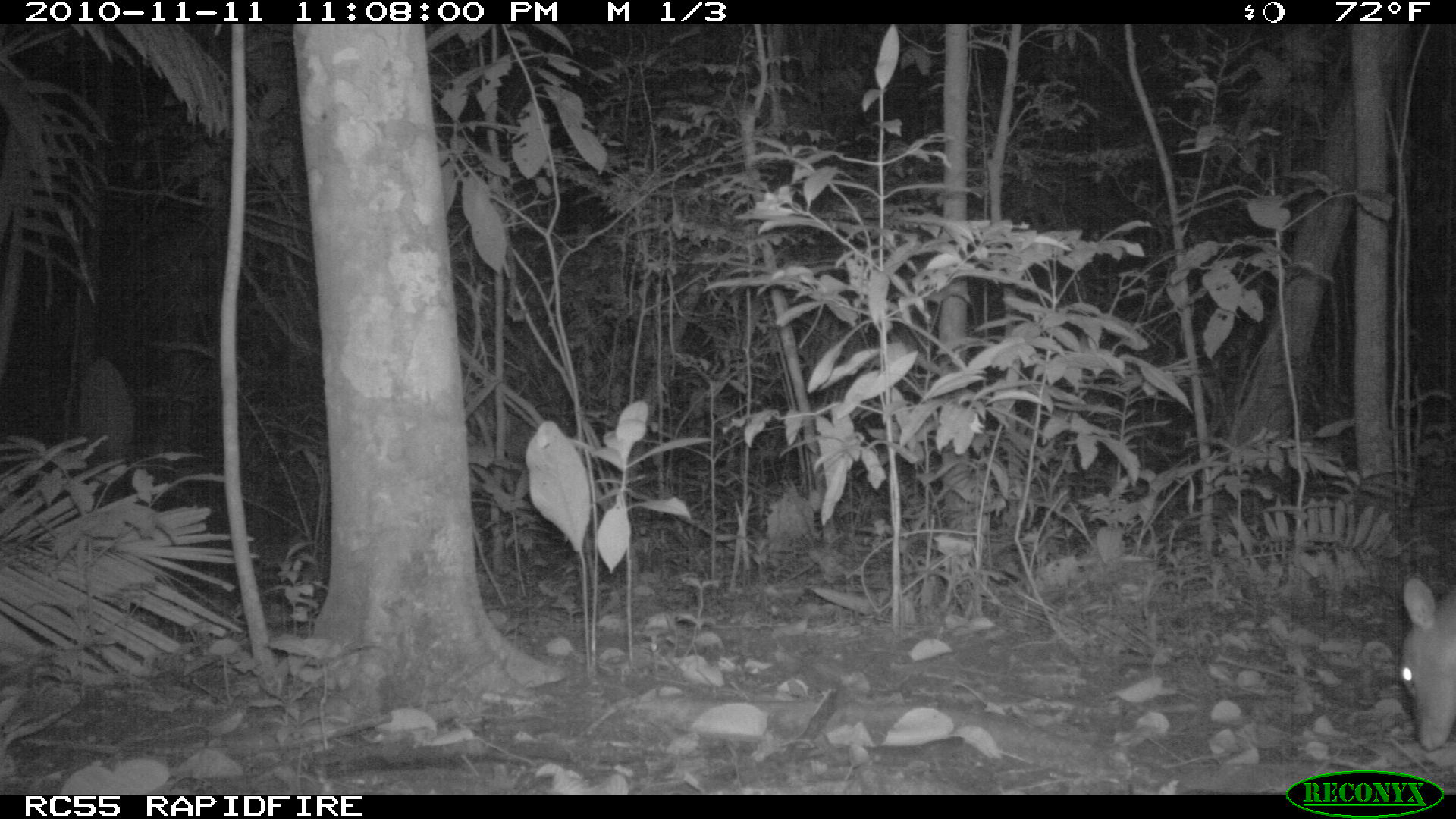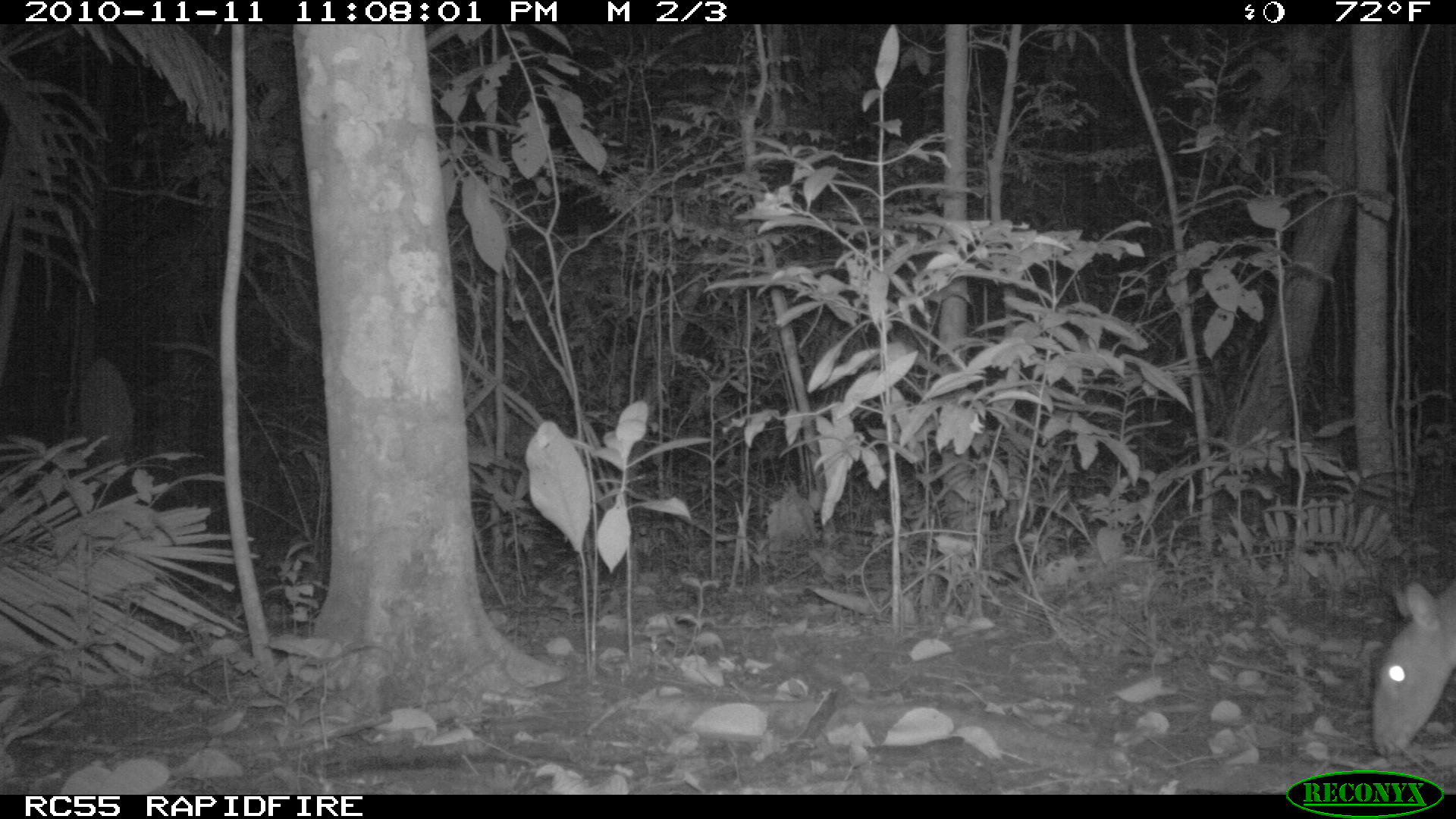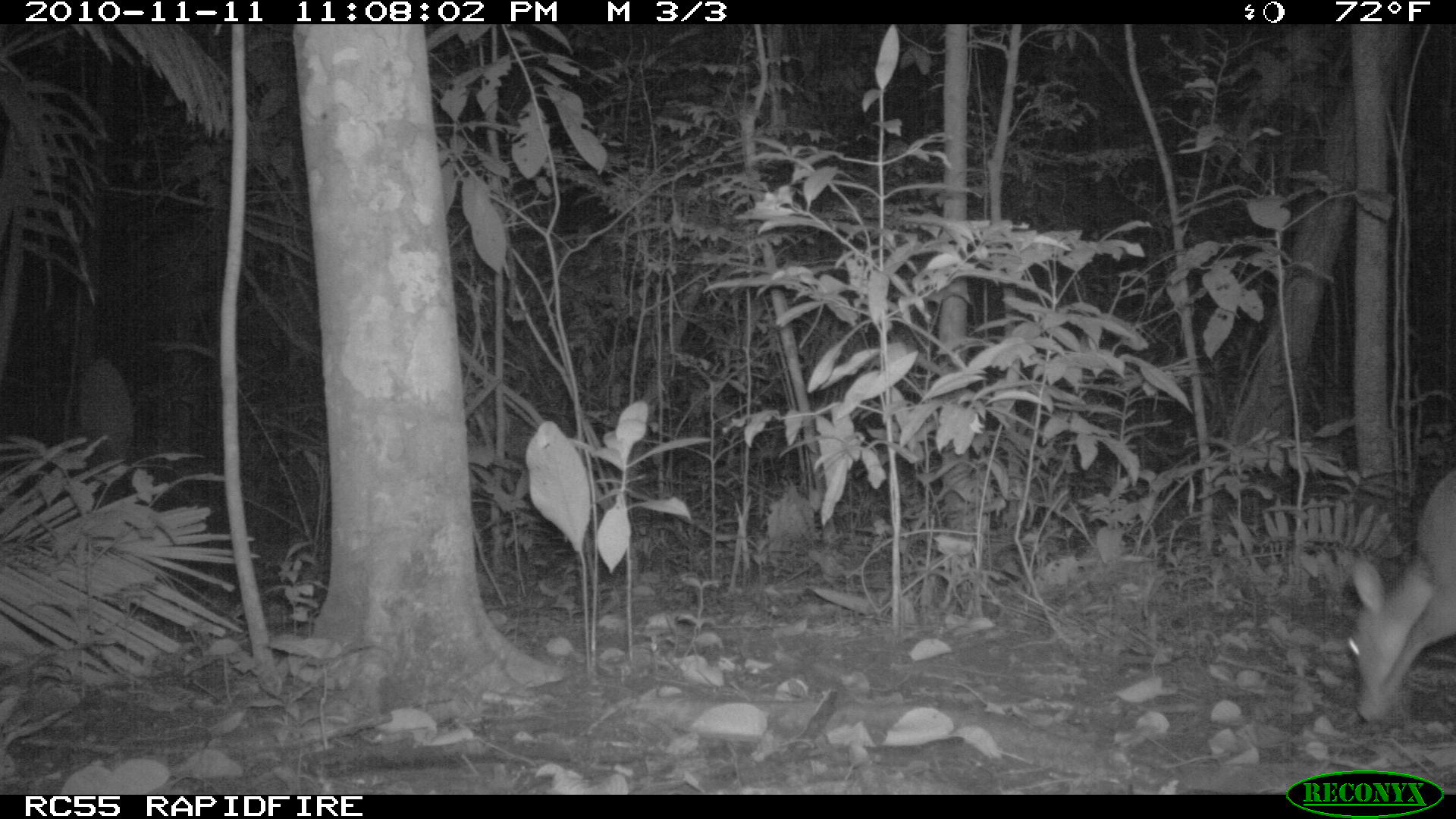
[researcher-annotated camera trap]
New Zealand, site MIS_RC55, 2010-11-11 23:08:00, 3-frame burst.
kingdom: Animalia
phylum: Chordata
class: Mammalia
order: Artiodactyla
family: Cervidae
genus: Odocoileus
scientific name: Odocoileus virginianus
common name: white-tailed deer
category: white tailed deer